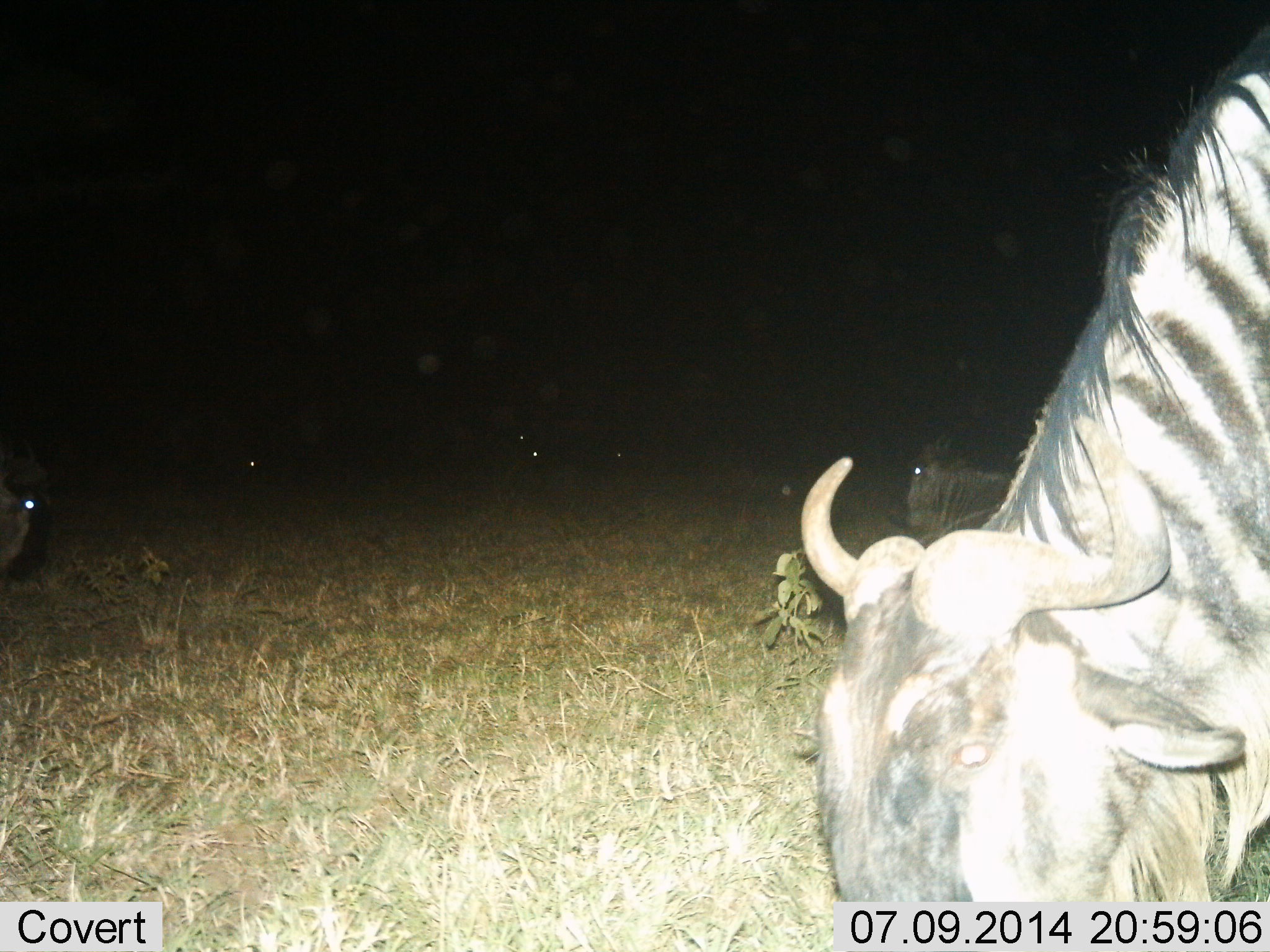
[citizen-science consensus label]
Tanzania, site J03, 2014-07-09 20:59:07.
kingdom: Animalia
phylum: Chordata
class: Mammalia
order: Artiodactyla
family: Bovidae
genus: Connochaetes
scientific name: Connochaetes taurinus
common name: blue wildebeest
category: wildebeest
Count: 3.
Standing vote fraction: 20%.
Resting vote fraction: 50%.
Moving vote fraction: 0%.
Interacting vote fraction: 0%.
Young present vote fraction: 0%.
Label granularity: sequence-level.